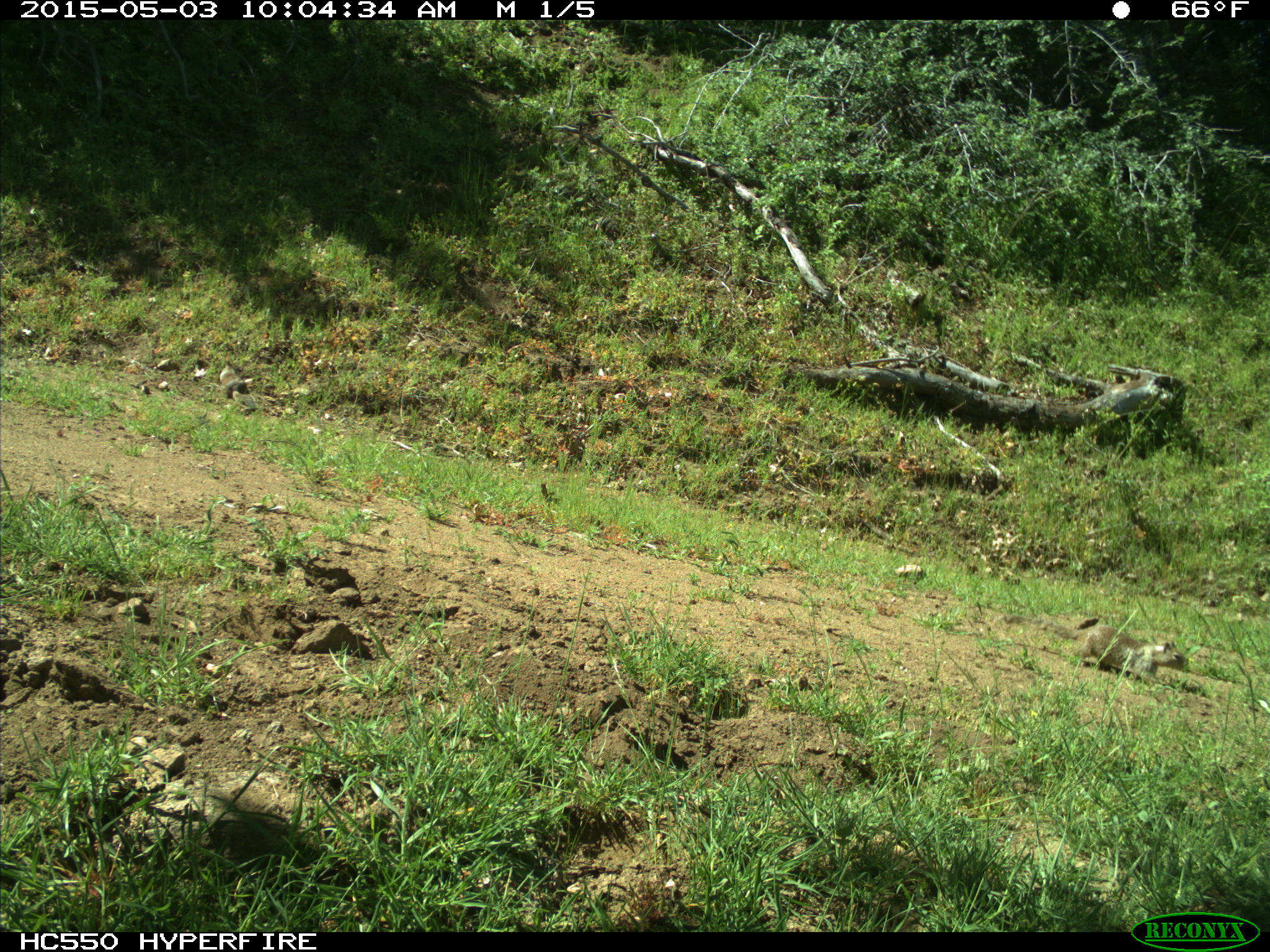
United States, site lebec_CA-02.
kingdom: Animalia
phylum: Chordata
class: Mammalia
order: Rodentia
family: Sciuridae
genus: Otospermophilus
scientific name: Otospermophilus beecheyi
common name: california ground squirrel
Otospermophilus beecheyi (california ground squirrel).